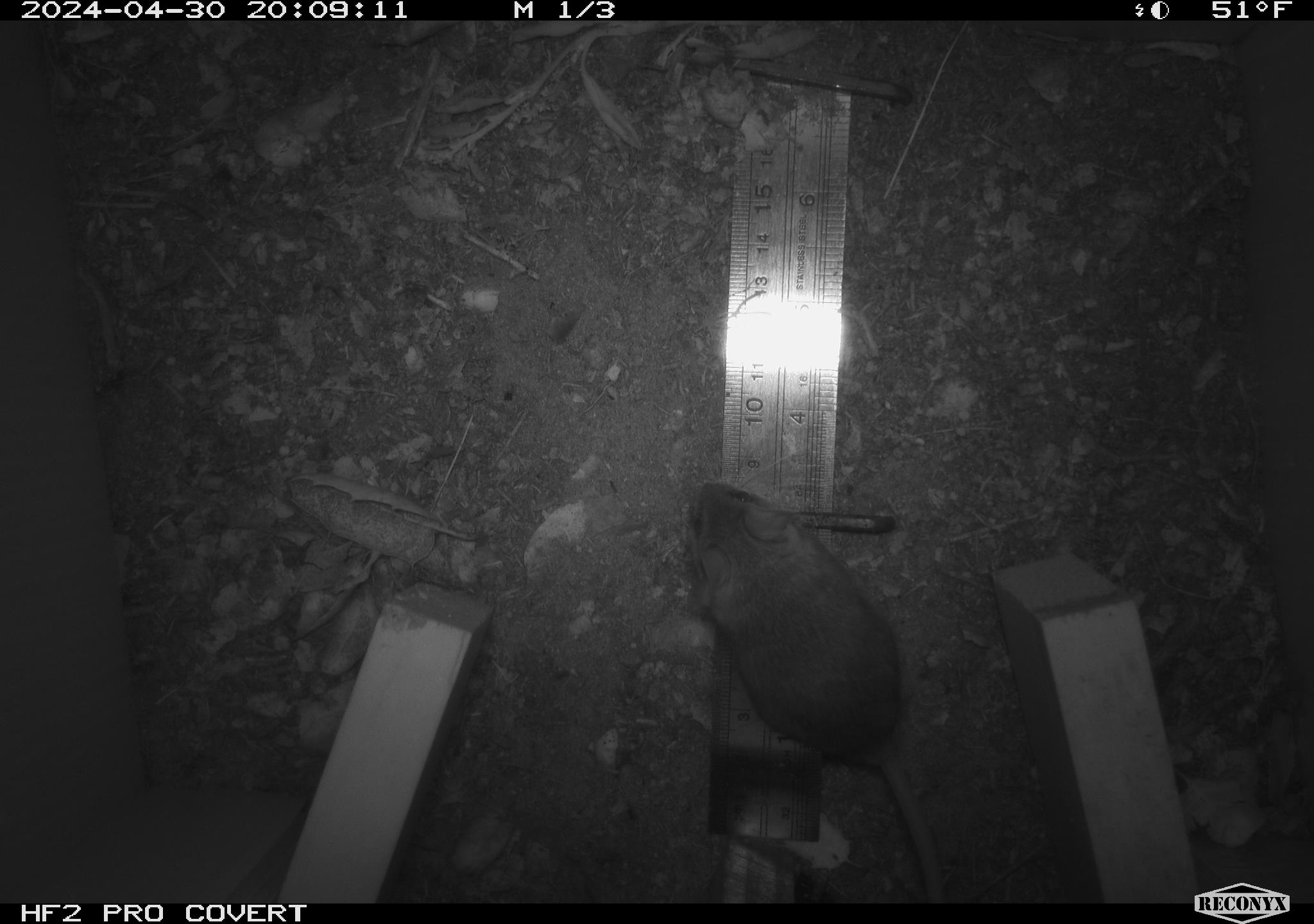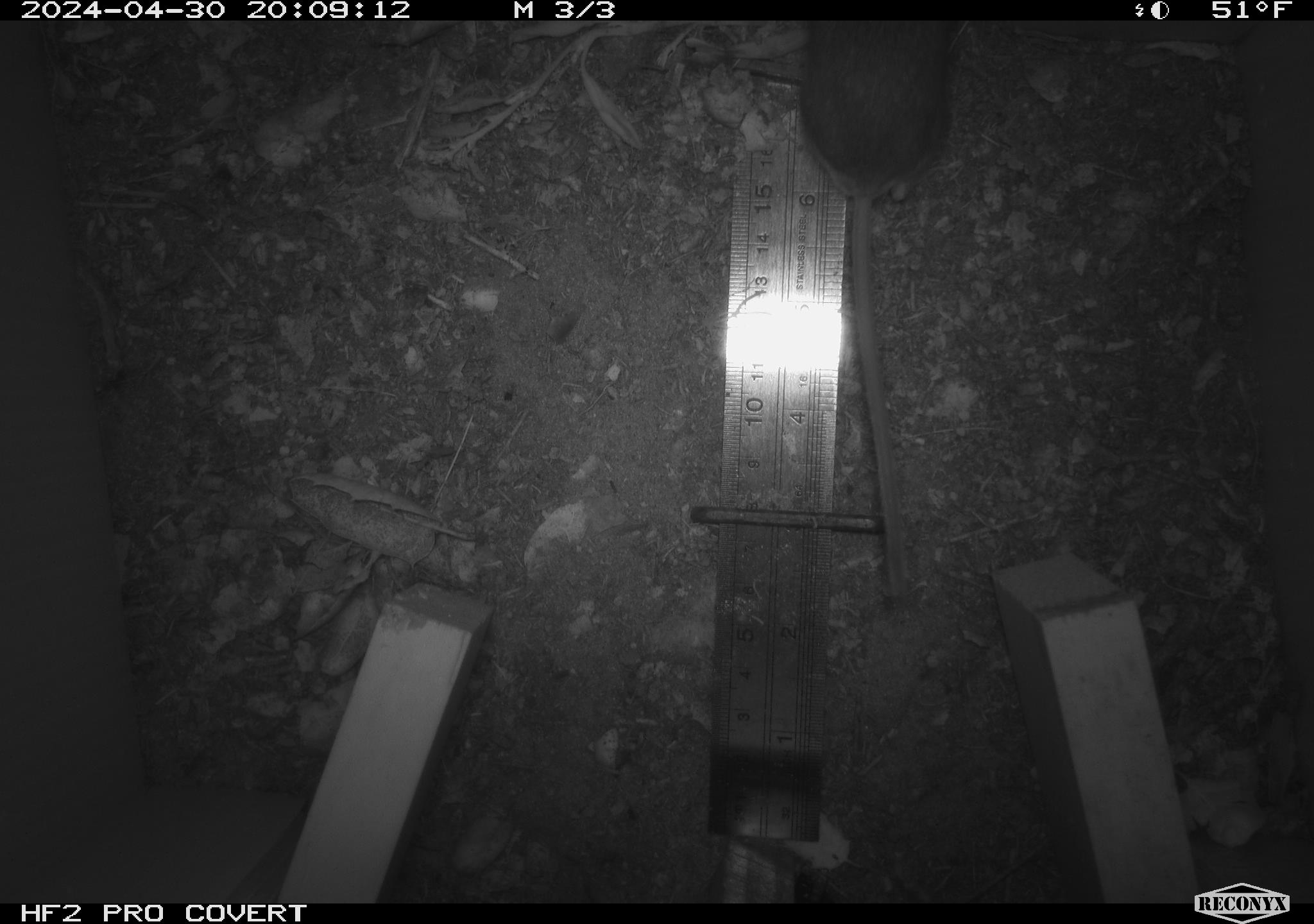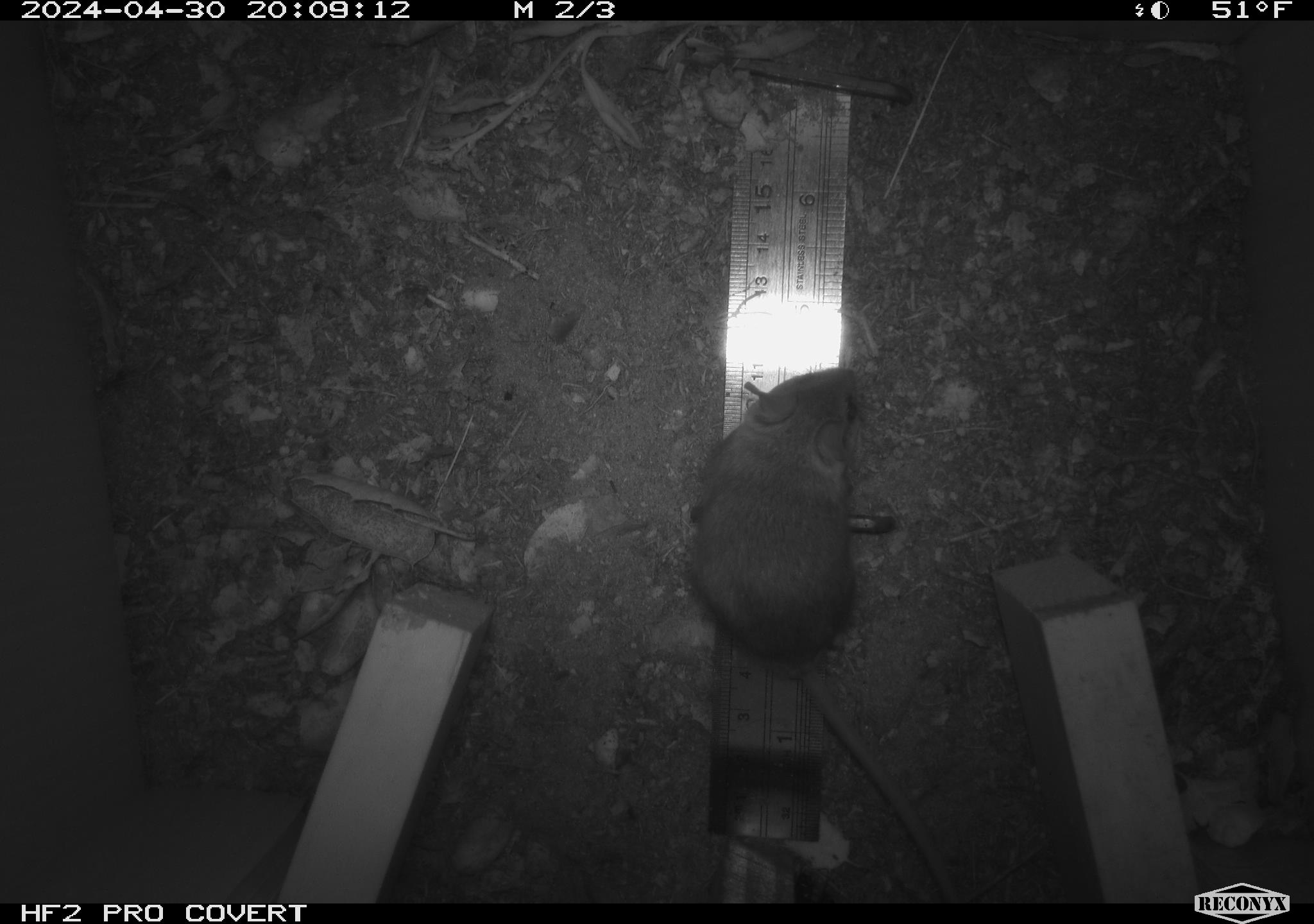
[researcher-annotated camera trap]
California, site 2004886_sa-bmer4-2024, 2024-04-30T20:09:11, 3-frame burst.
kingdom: Animalia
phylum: Chordata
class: Mammalia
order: Rodentia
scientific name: Rodentia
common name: mouse species